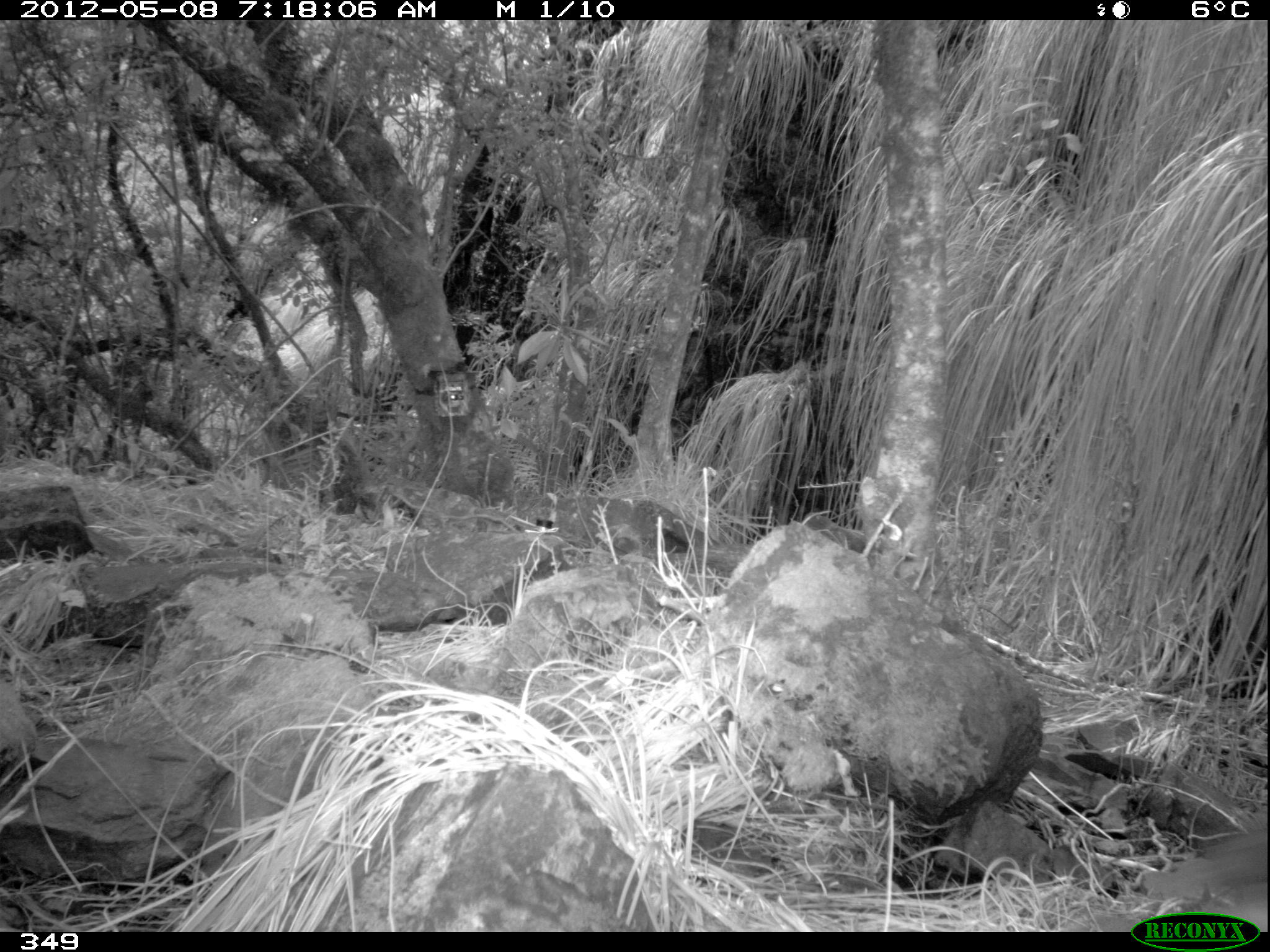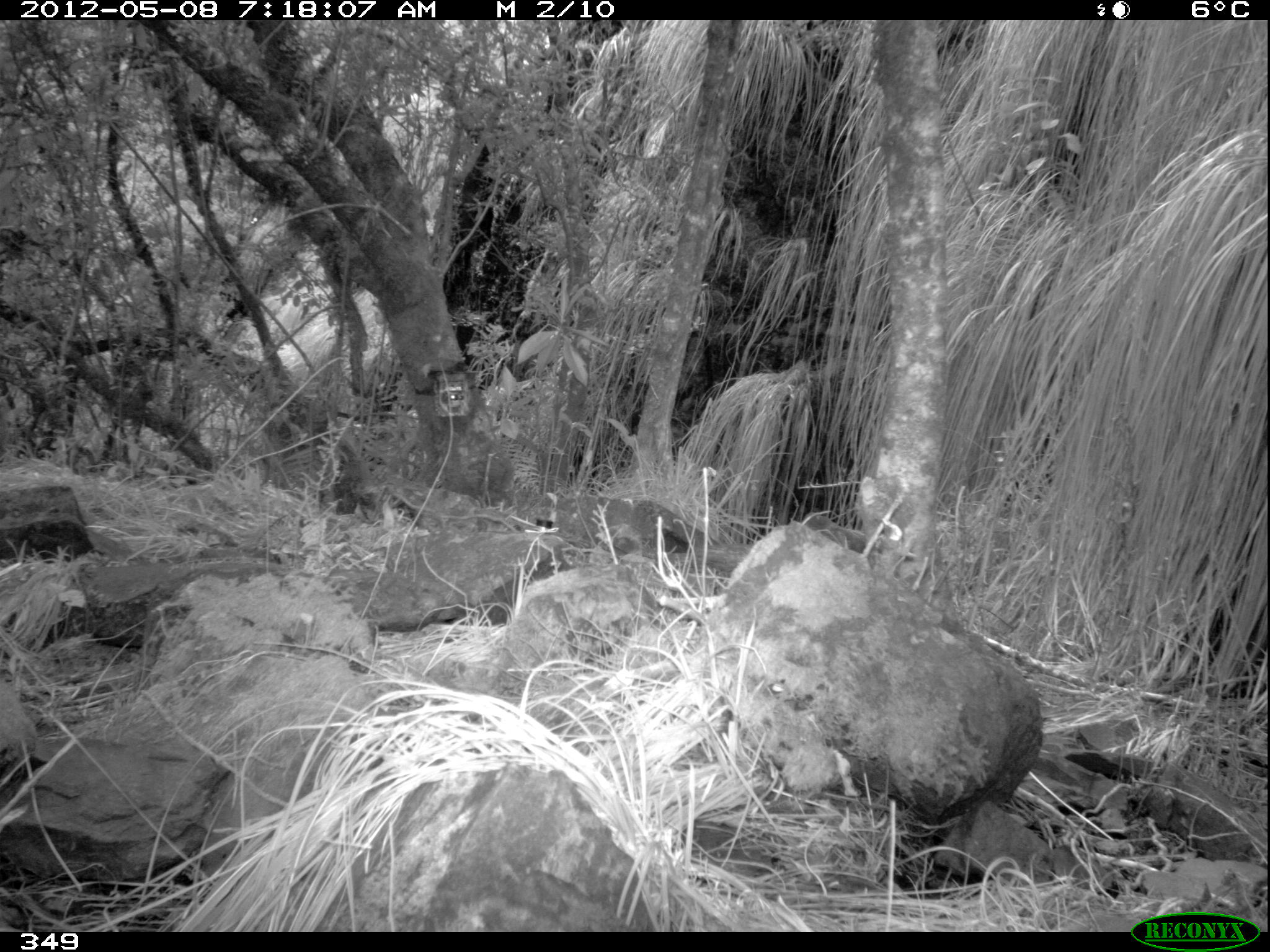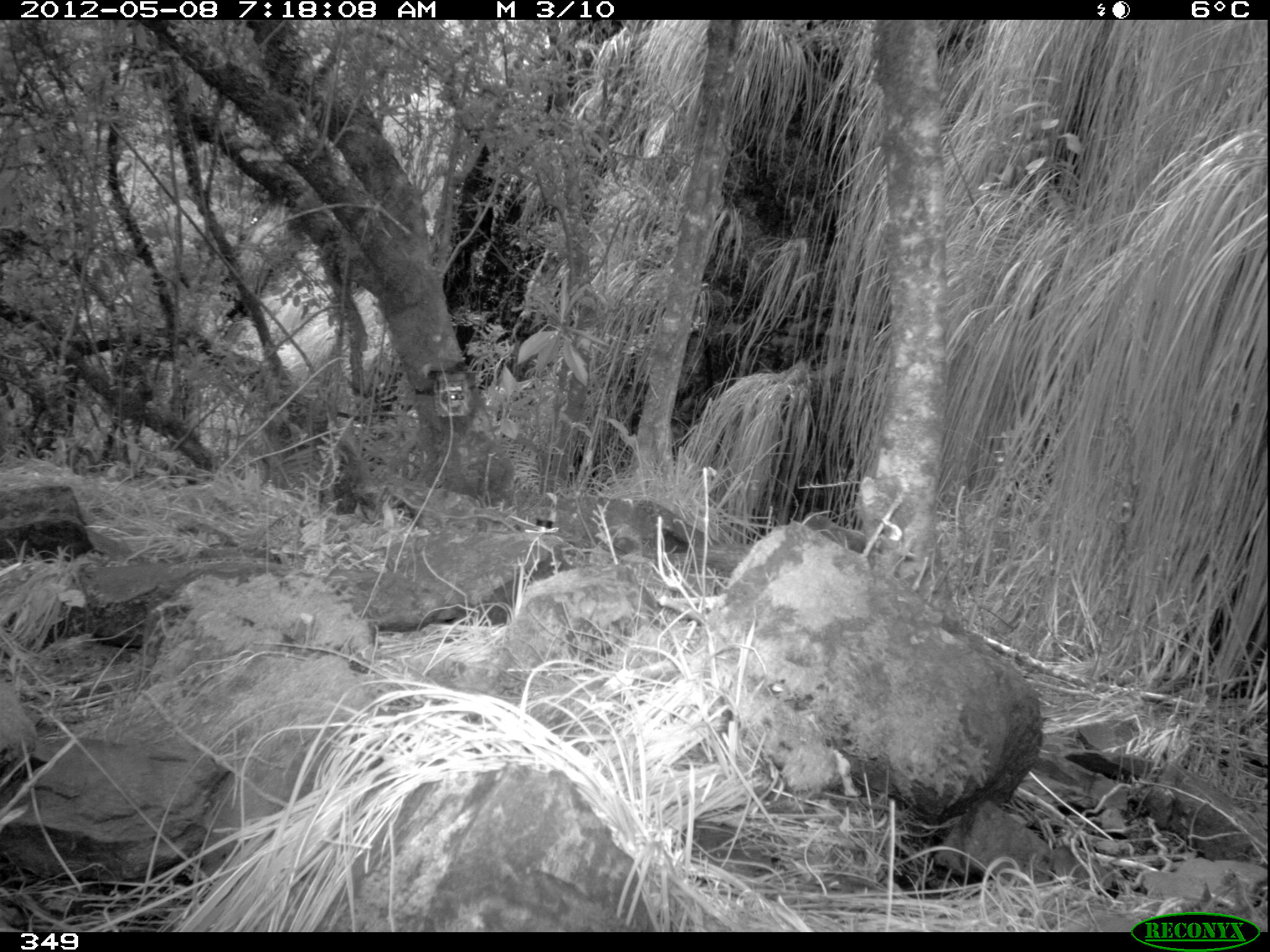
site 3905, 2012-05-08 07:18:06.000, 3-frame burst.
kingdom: Animalia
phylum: Chordata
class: Aves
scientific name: Aves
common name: bird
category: unknown bird